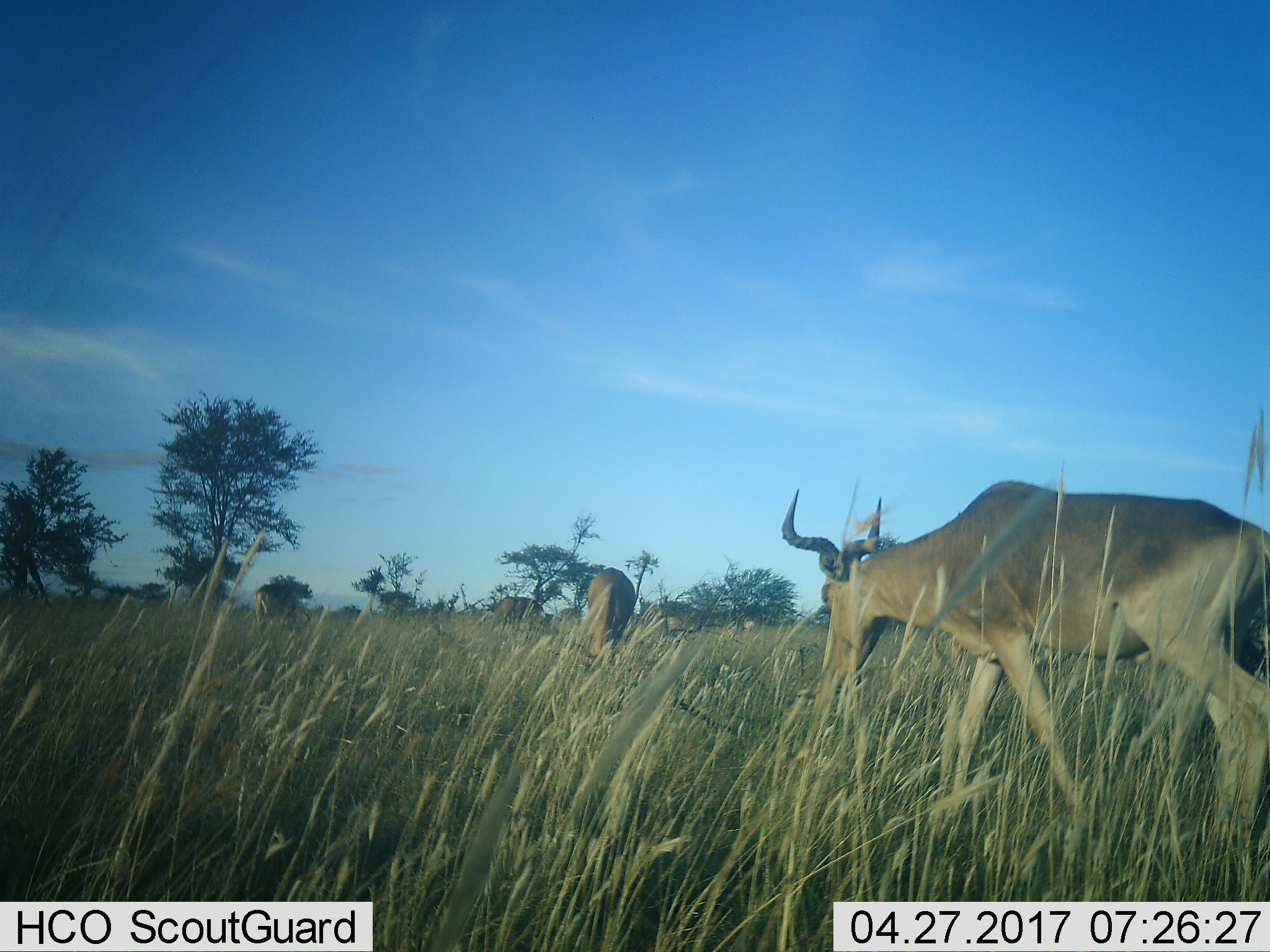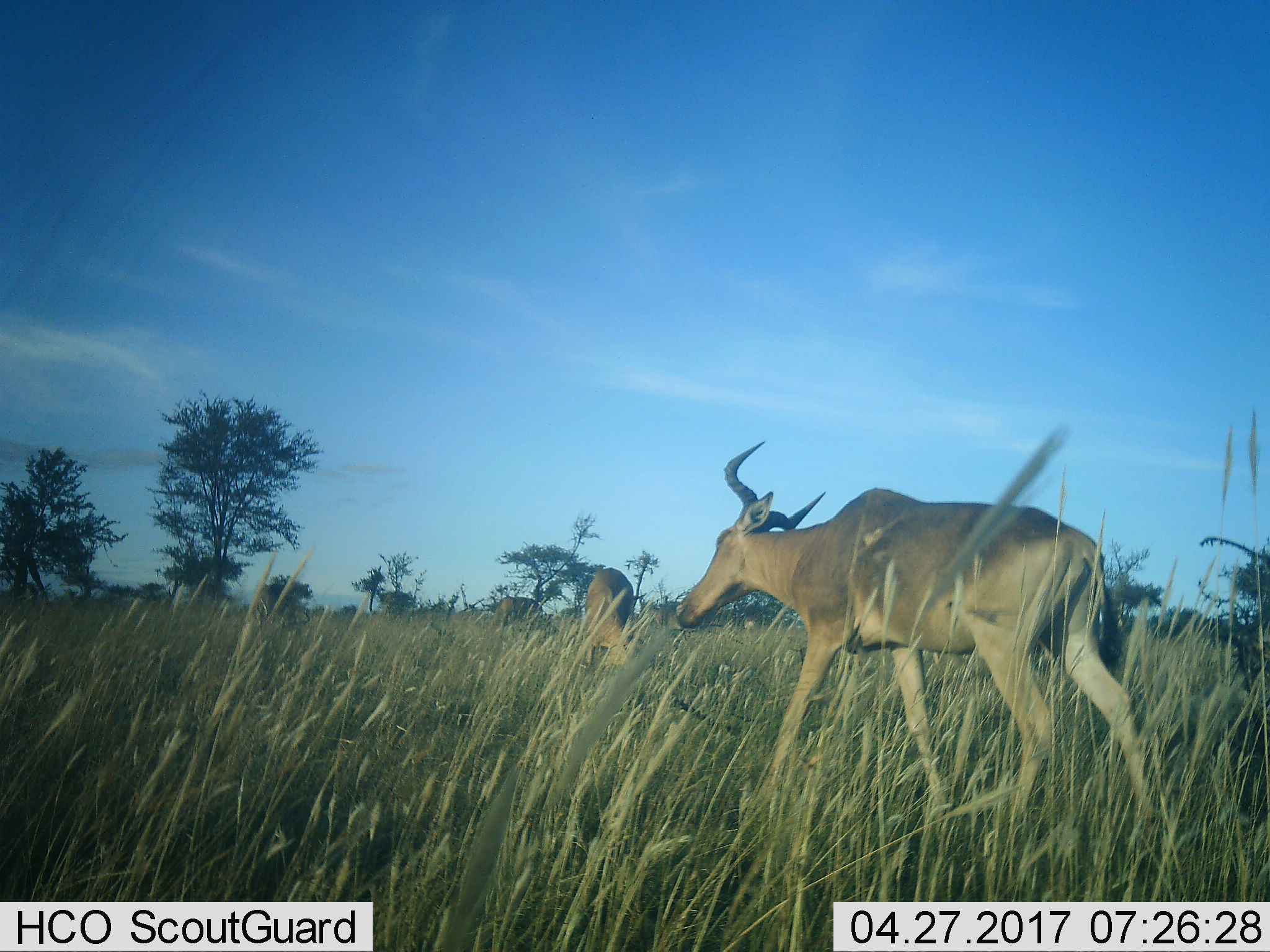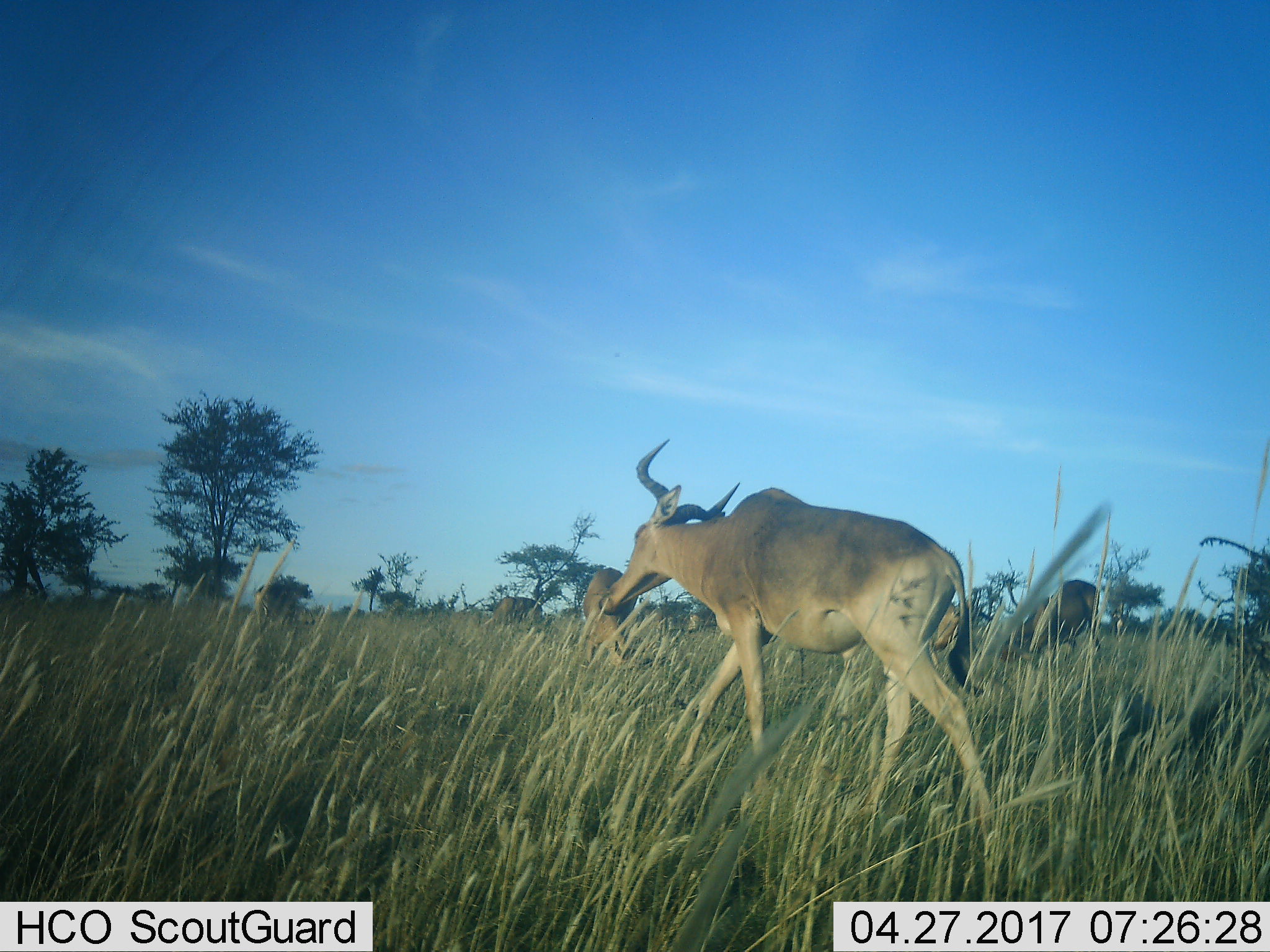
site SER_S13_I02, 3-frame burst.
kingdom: Animalia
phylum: Chordata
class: Mammalia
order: Artiodactyla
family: Bovidae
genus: Alcelaphus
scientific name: Alcelaphus buselaphus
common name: hartebeest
Hartebeest (Alcelaphus buselaphus), count 5. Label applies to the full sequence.